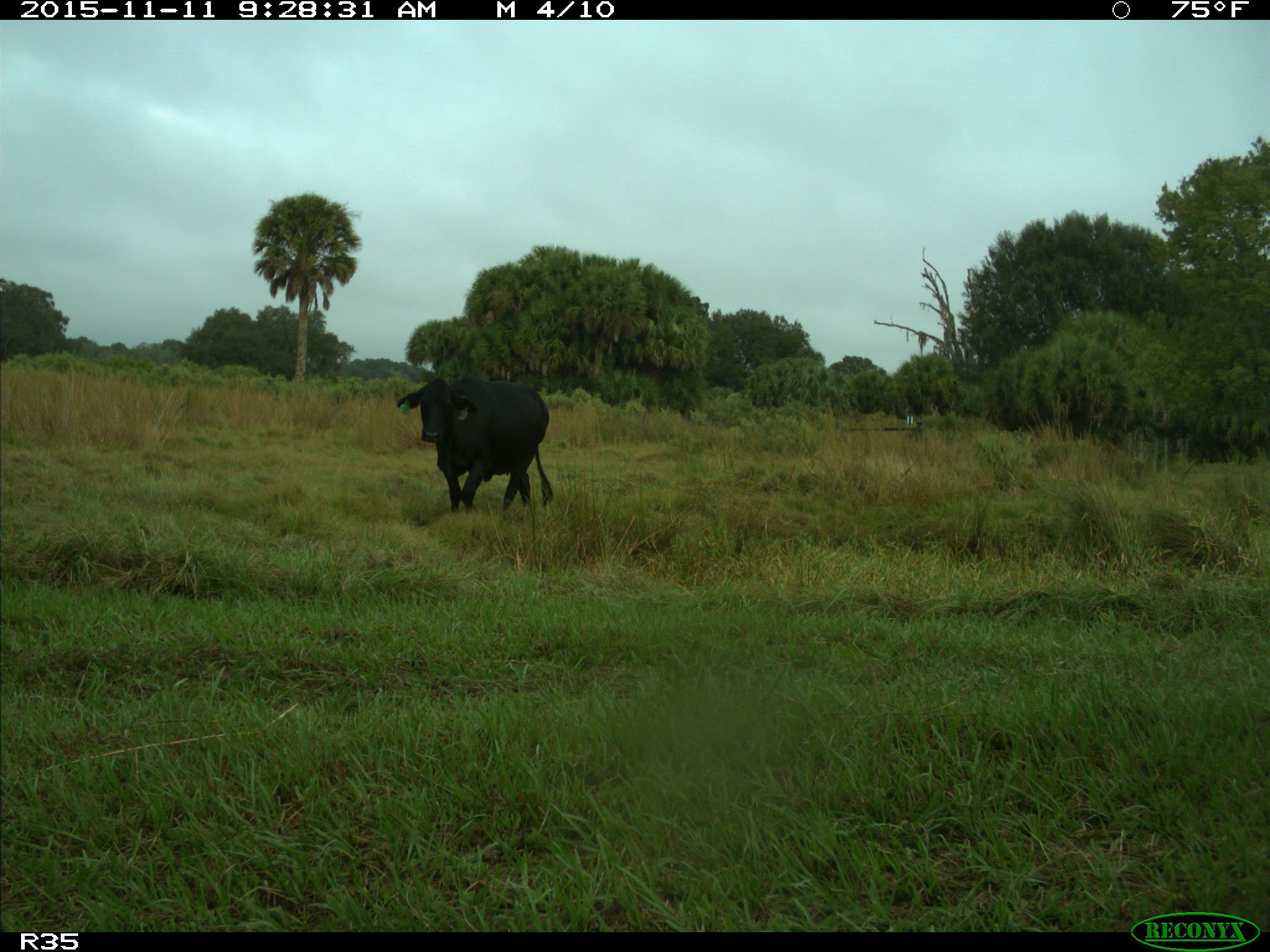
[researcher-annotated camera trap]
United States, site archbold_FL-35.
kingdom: Animalia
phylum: Chordata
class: Mammalia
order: Artiodactyla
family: Bovidae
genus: Bos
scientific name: Bos taurus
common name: domestic cow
Bos taurus (domestic cow).